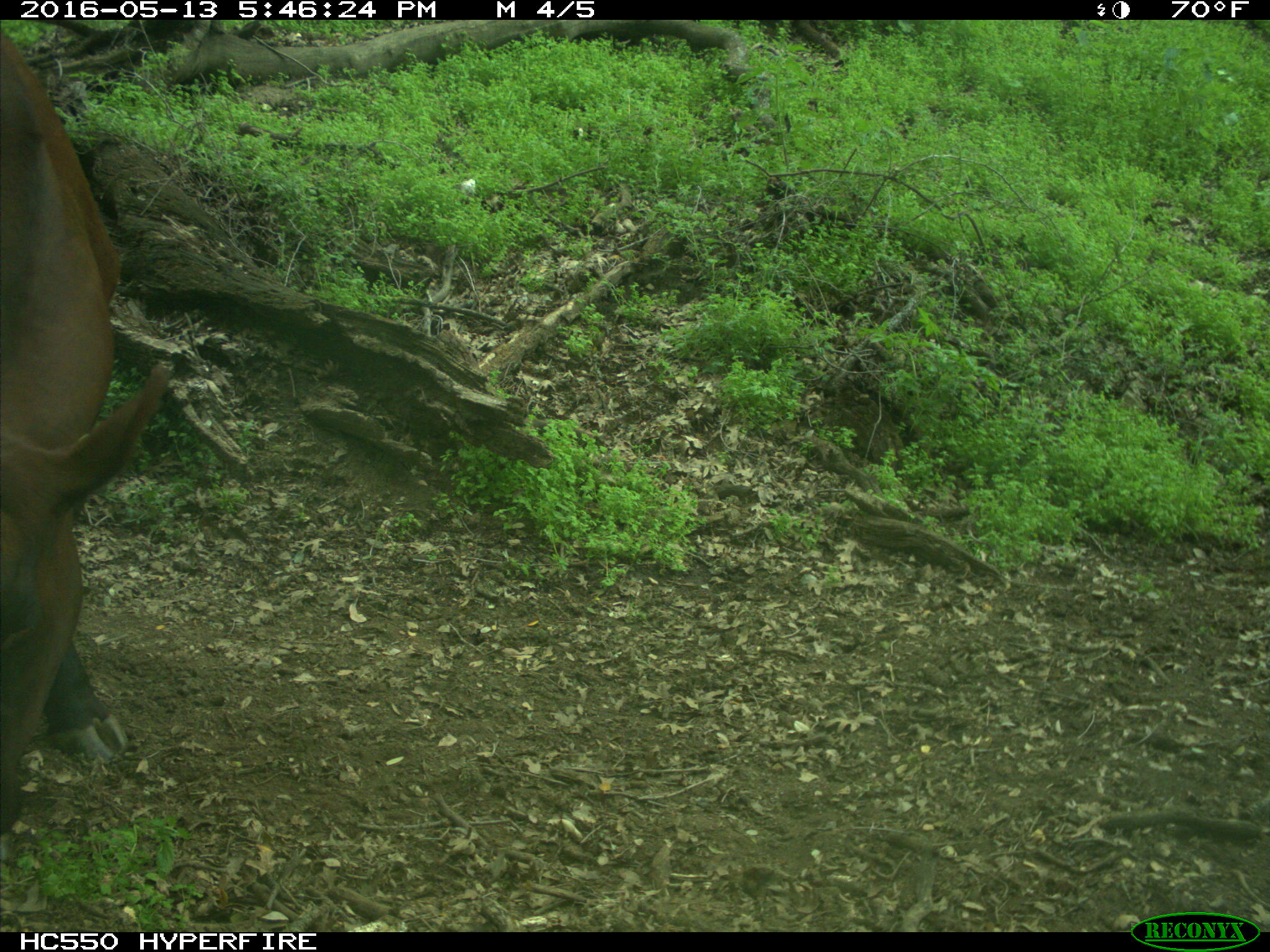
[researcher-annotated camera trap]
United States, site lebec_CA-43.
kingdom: Animalia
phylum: Chordata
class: Mammalia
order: Artiodactyla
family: Bovidae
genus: Bos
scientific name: Bos taurus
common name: domestic cow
Bos taurus (domestic cow).